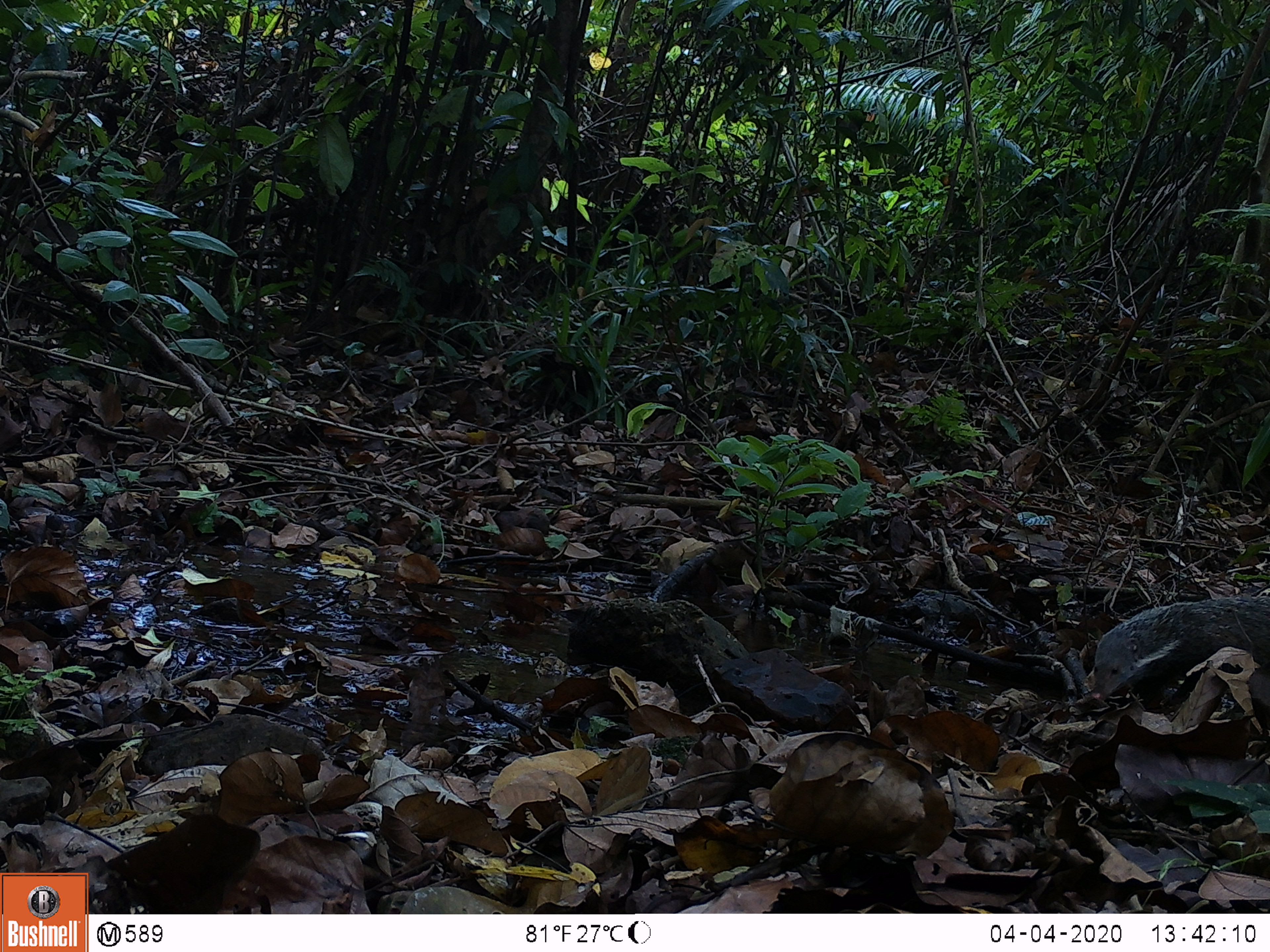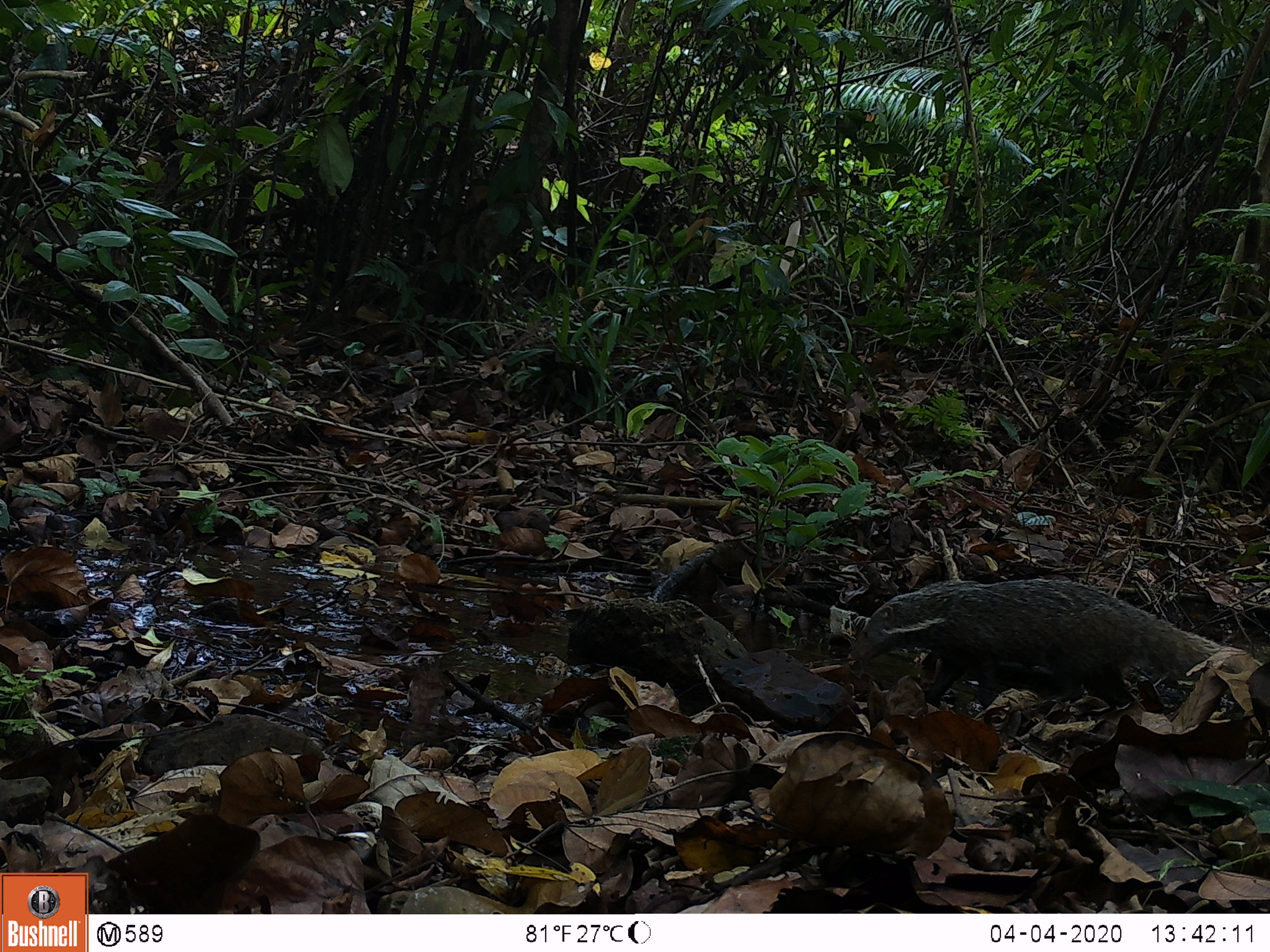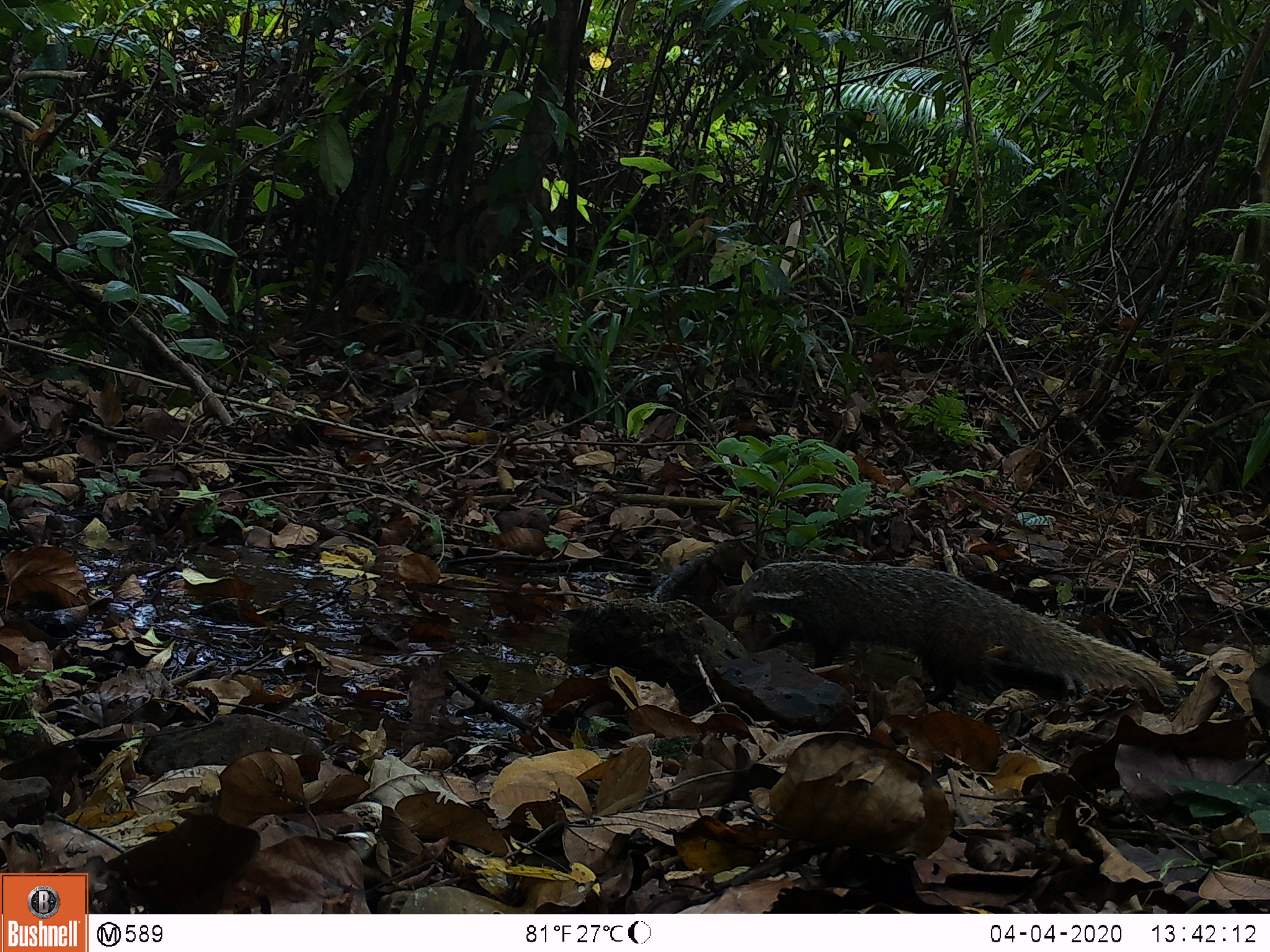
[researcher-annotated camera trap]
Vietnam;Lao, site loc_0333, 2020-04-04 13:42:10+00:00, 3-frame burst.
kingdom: Animalia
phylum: Chordata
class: Mammalia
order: Carnivora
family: Herpestidae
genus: Urva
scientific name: Urva urva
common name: crab-eating mongoose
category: crab eating mongoose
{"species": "crab eating mongoose (crab-eating mongoose) (Urva urva)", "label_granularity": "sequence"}